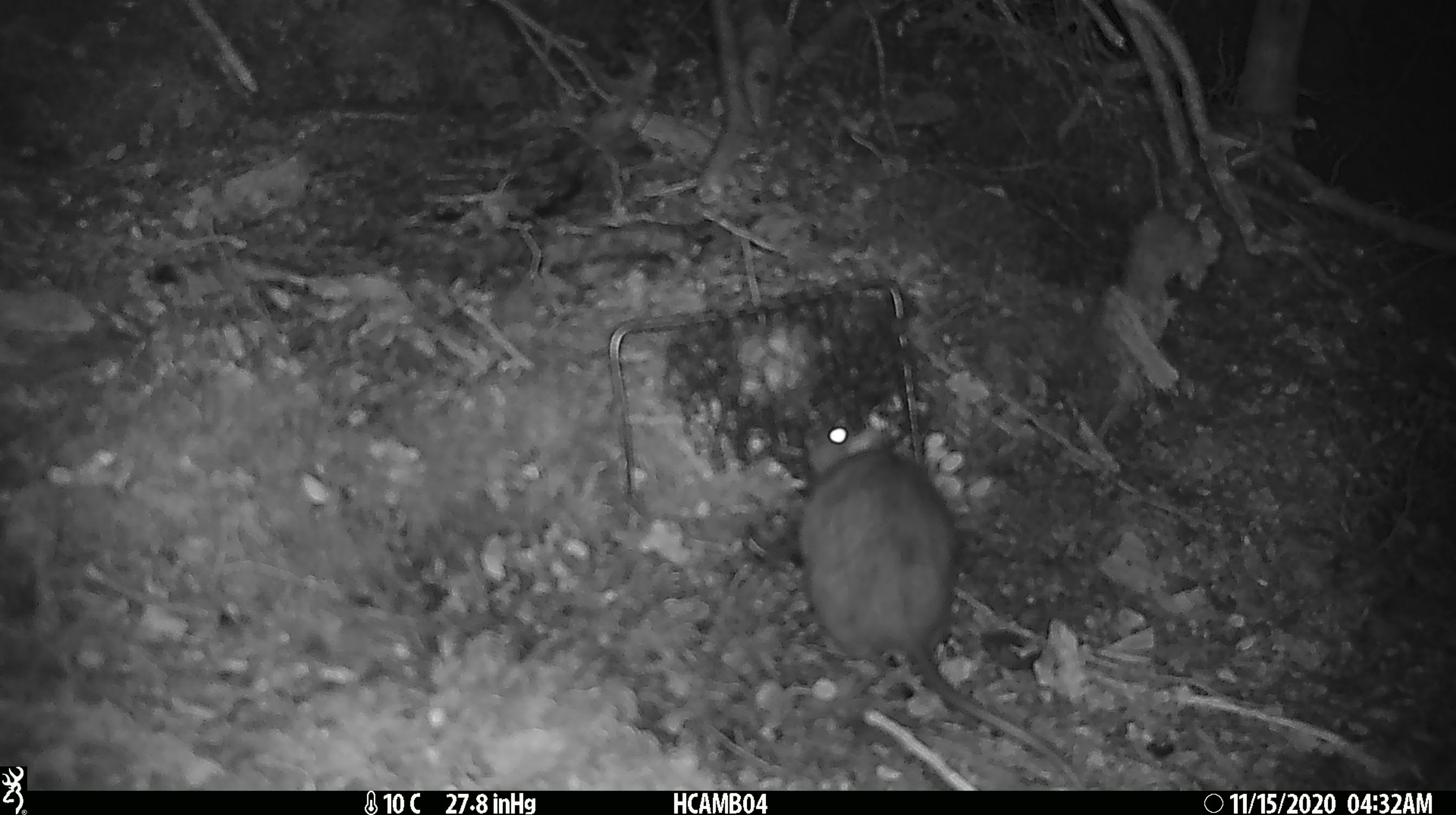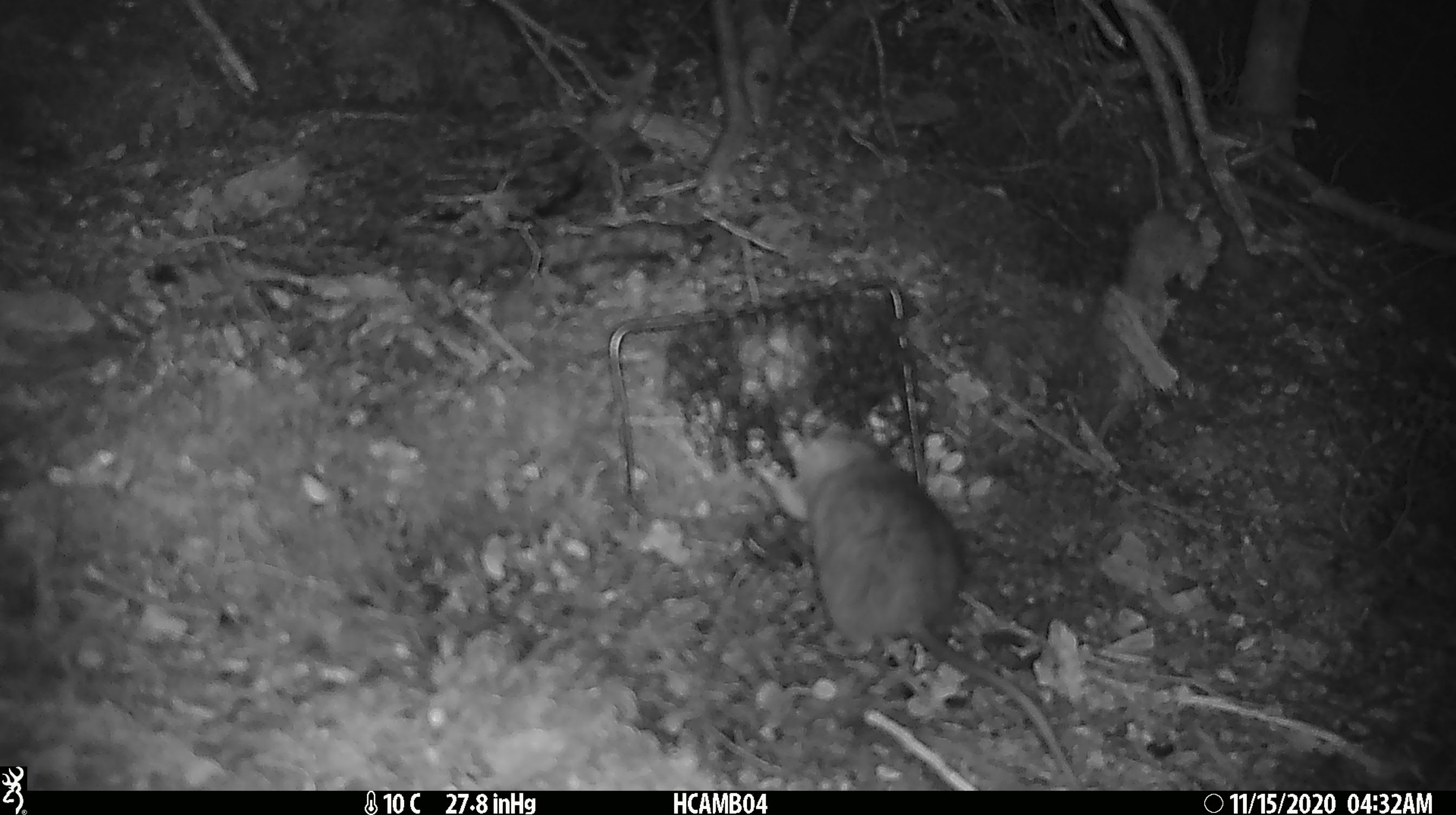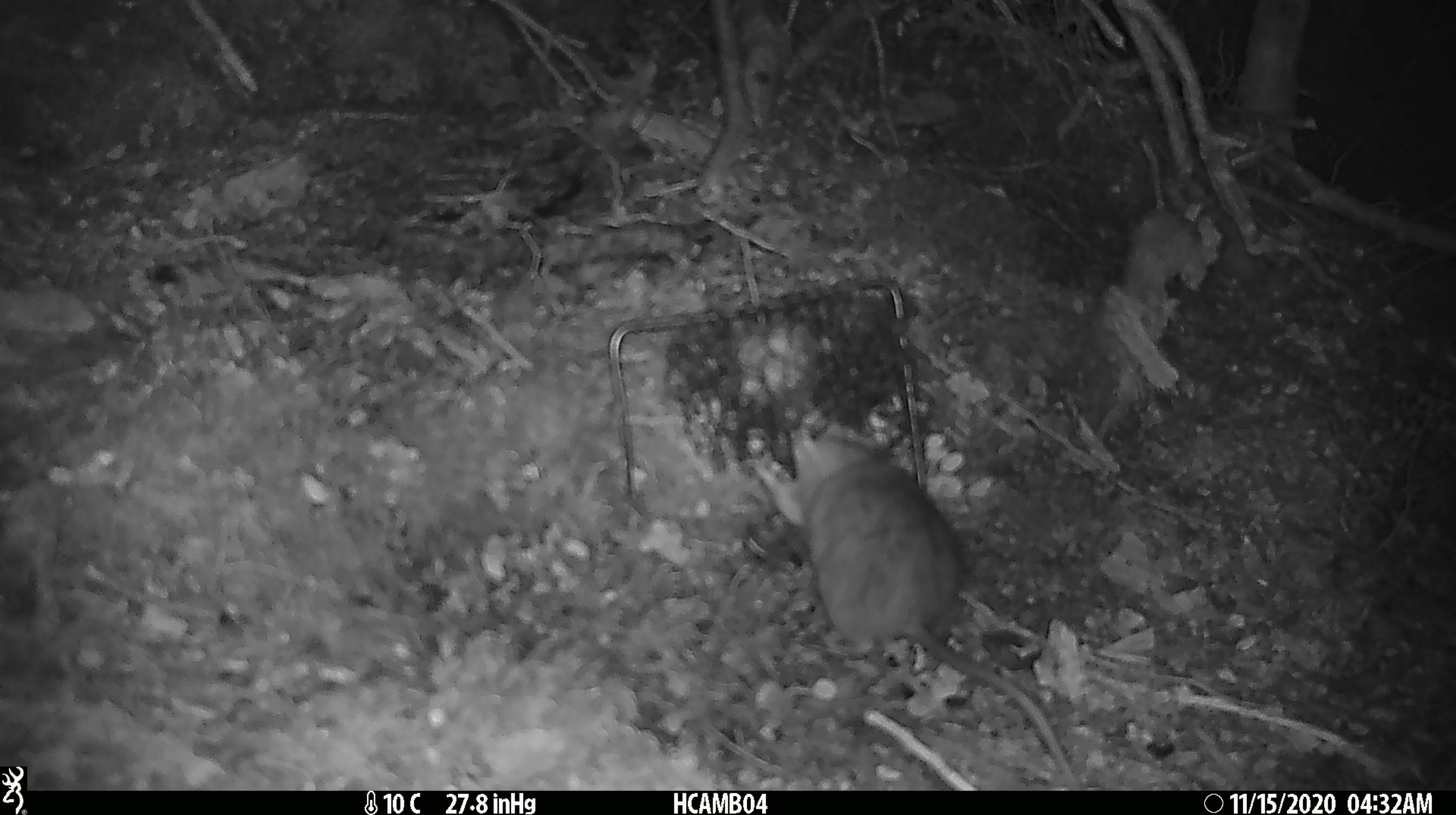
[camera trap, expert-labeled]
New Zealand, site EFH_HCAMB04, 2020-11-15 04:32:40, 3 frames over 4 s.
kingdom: Animalia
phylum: Chordata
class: Mammalia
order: Rodentia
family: Muridae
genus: Rattus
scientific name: Rattus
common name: rat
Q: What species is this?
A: Rat (Rattus).